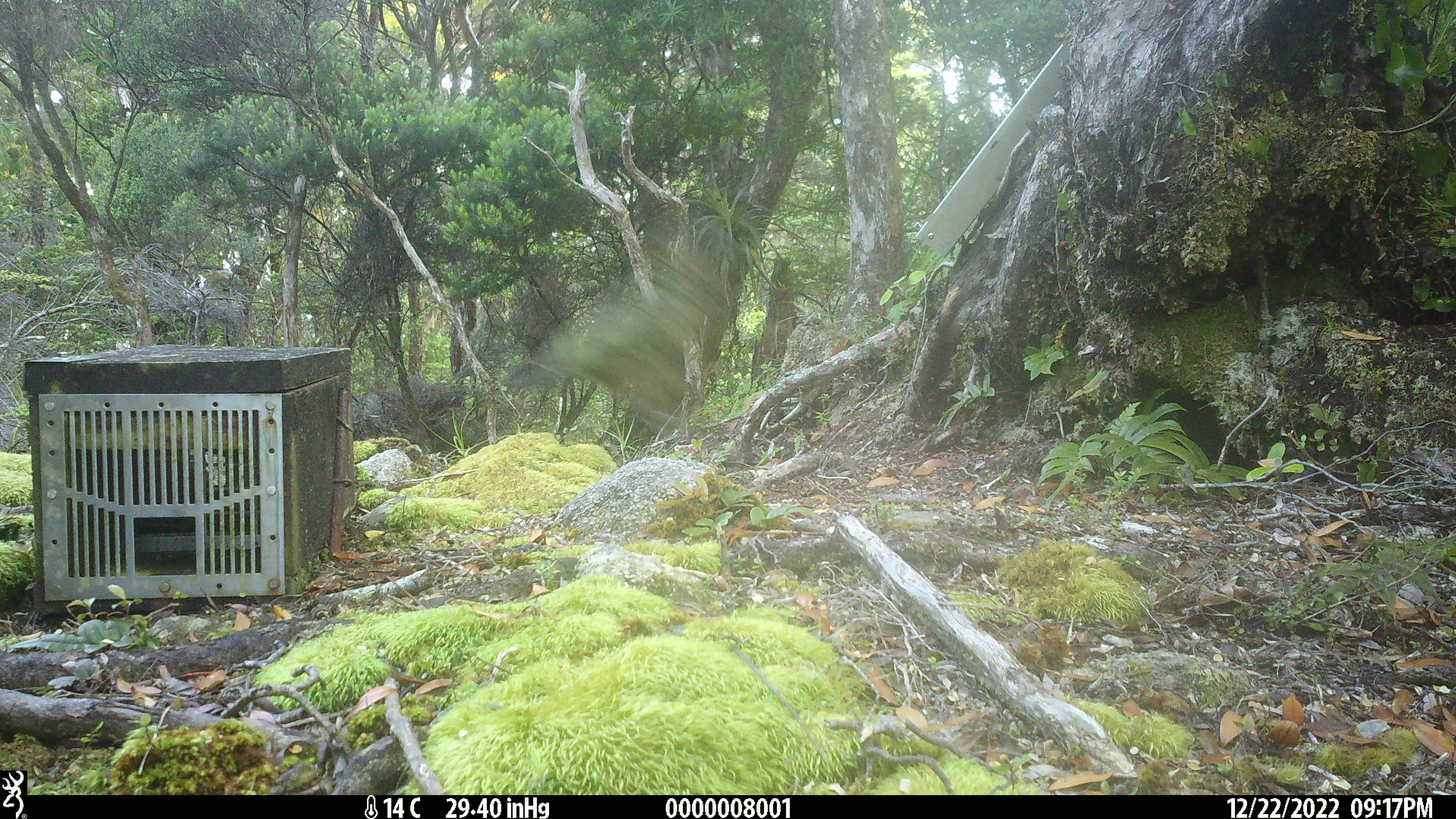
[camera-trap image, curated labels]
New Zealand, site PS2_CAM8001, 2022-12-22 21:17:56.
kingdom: Animalia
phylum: Chordata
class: Aves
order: Psittaciformes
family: Strigopidae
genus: Nestor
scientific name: Nestor notabilis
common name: kea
Kea (Nestor notabilis).